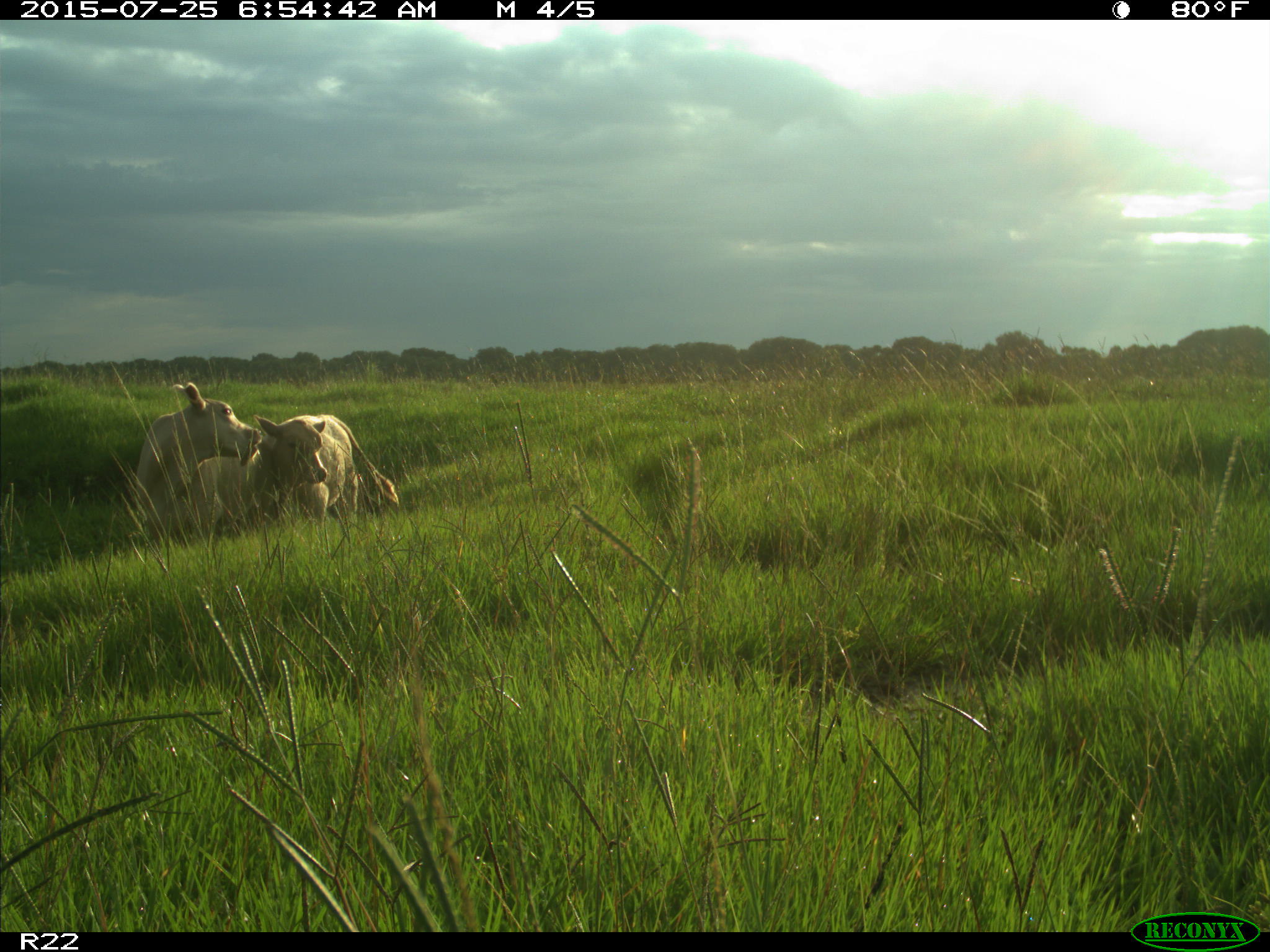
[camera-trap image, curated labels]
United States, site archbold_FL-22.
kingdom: Animalia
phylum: Chordata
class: Mammalia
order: Artiodactyla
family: Bovidae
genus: Bos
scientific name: Bos taurus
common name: domestic cow